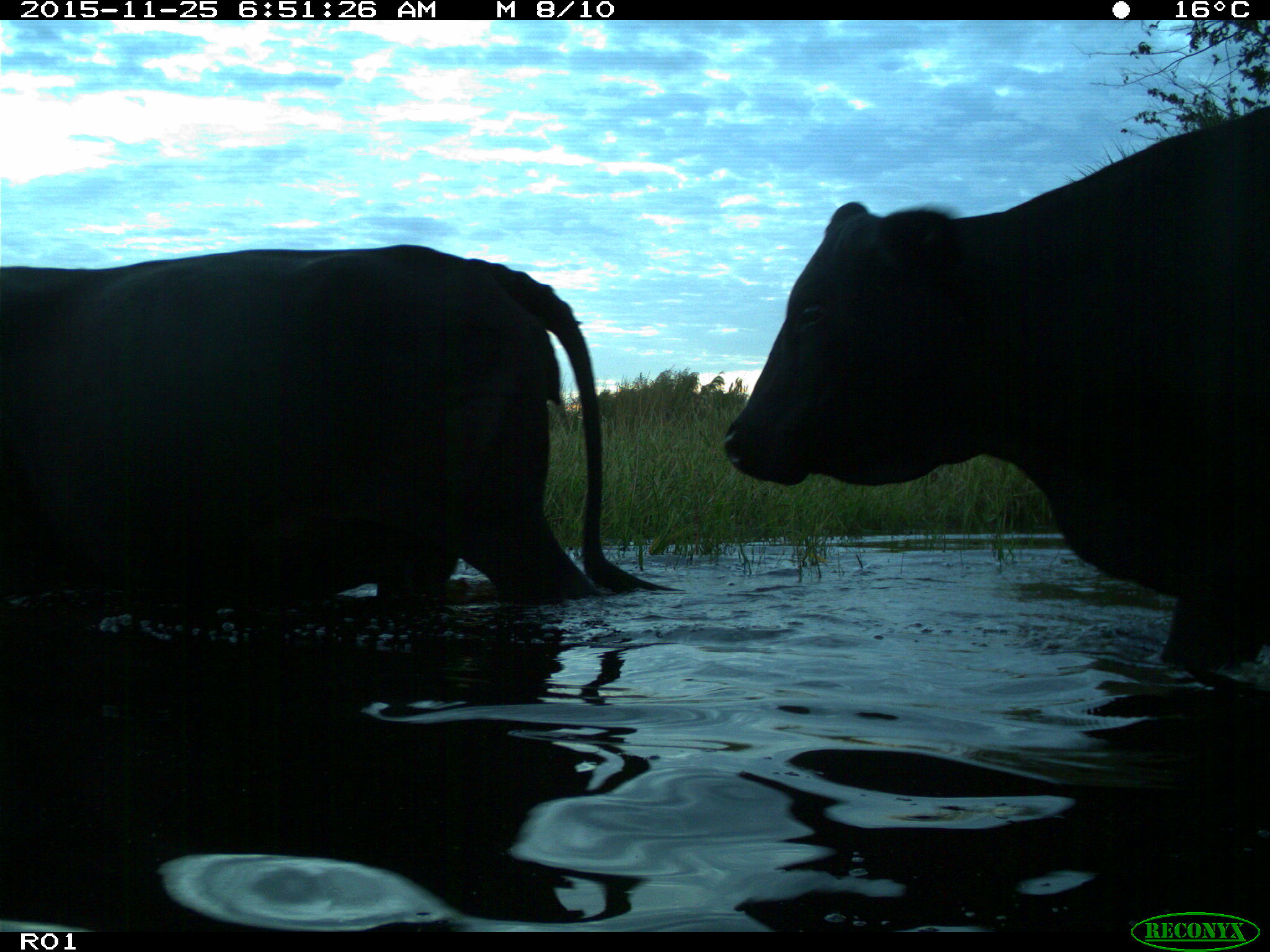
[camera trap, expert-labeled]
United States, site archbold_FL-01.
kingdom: Animalia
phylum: Chordata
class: Mammalia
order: Artiodactyla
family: Bovidae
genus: Bos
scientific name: Bos taurus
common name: domestic cow